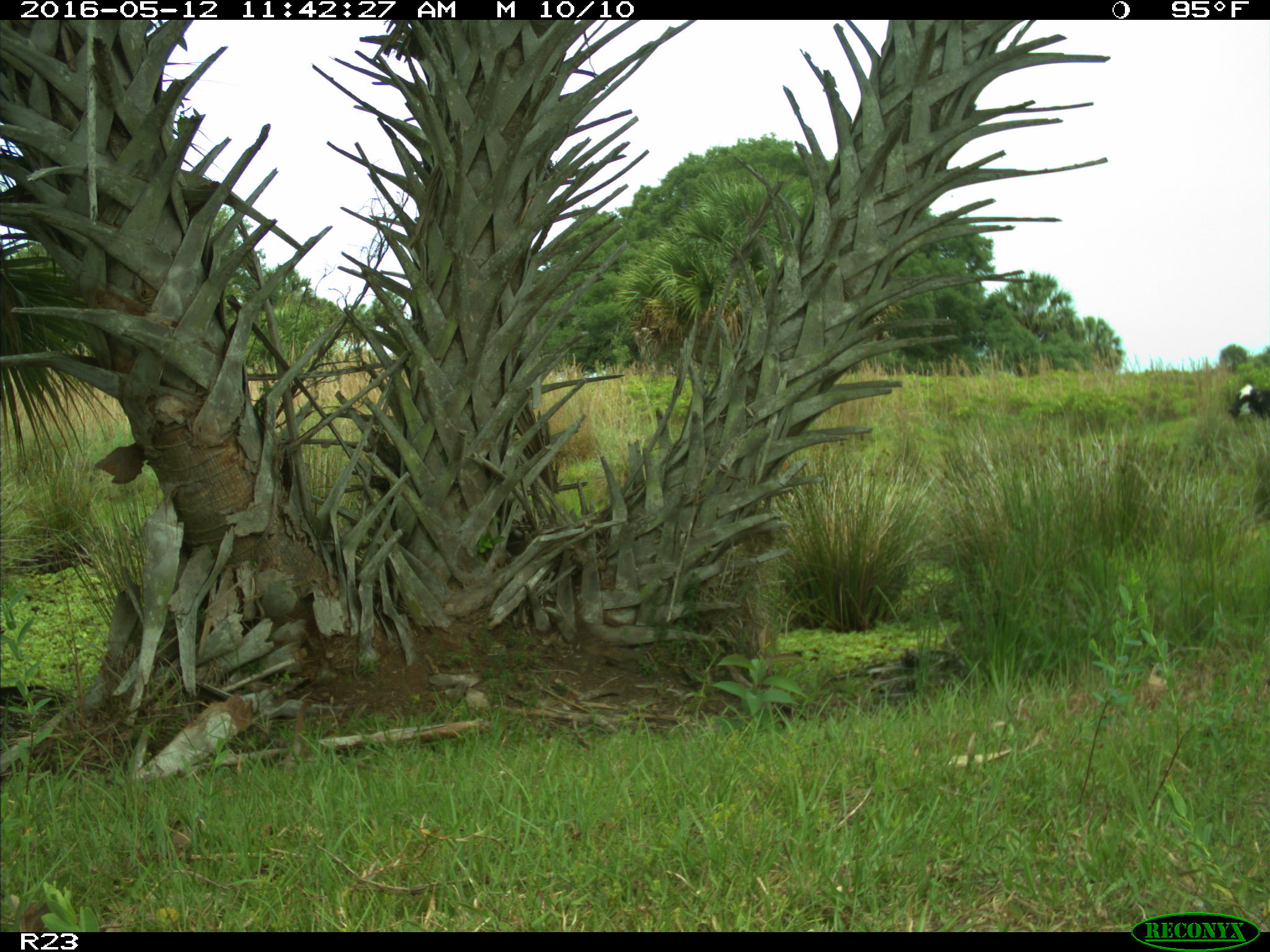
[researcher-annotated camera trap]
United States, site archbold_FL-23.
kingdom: Animalia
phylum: Chordata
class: Mammalia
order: Artiodactyla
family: Bovidae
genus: Bos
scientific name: Bos taurus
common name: domestic cow